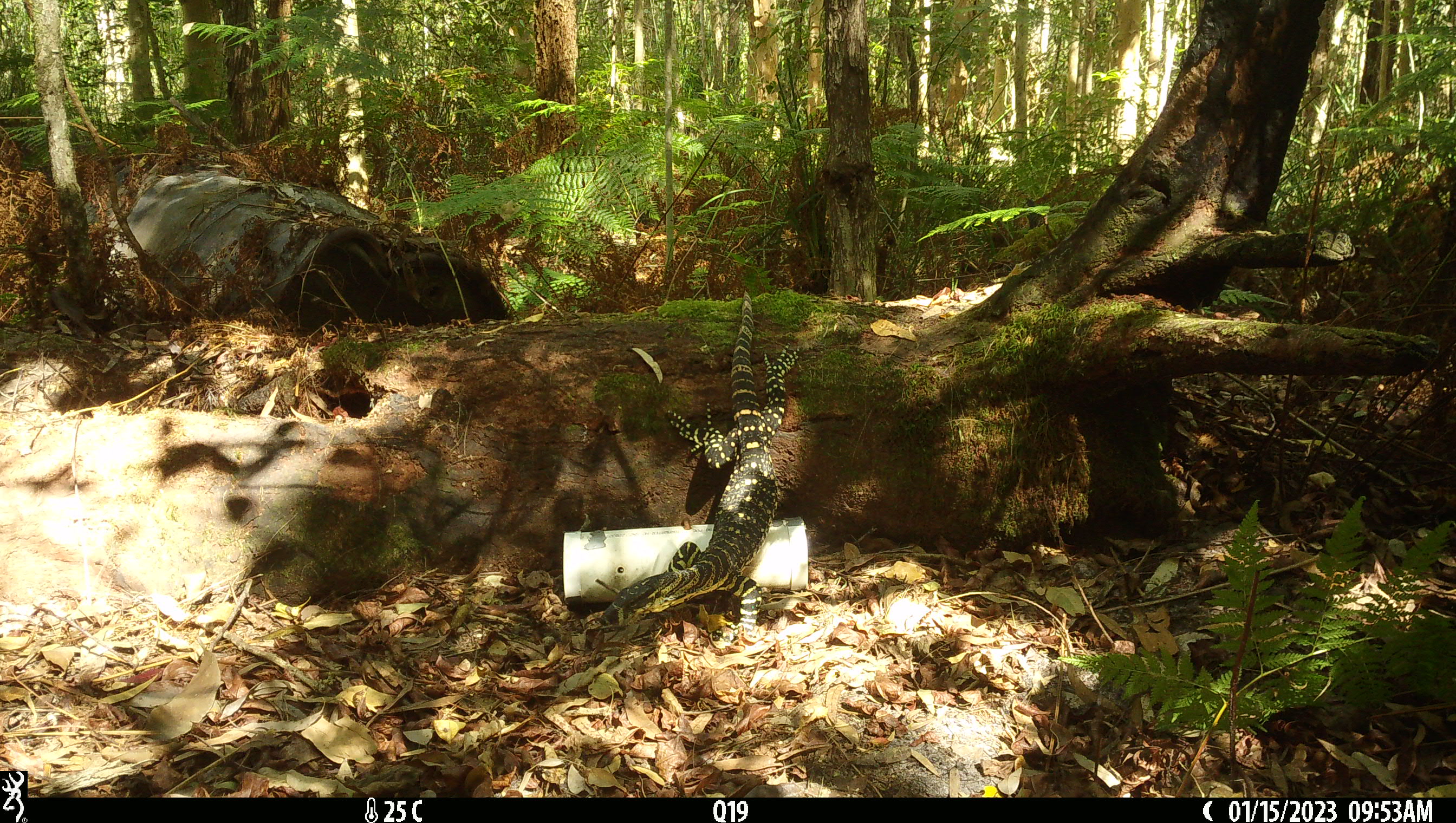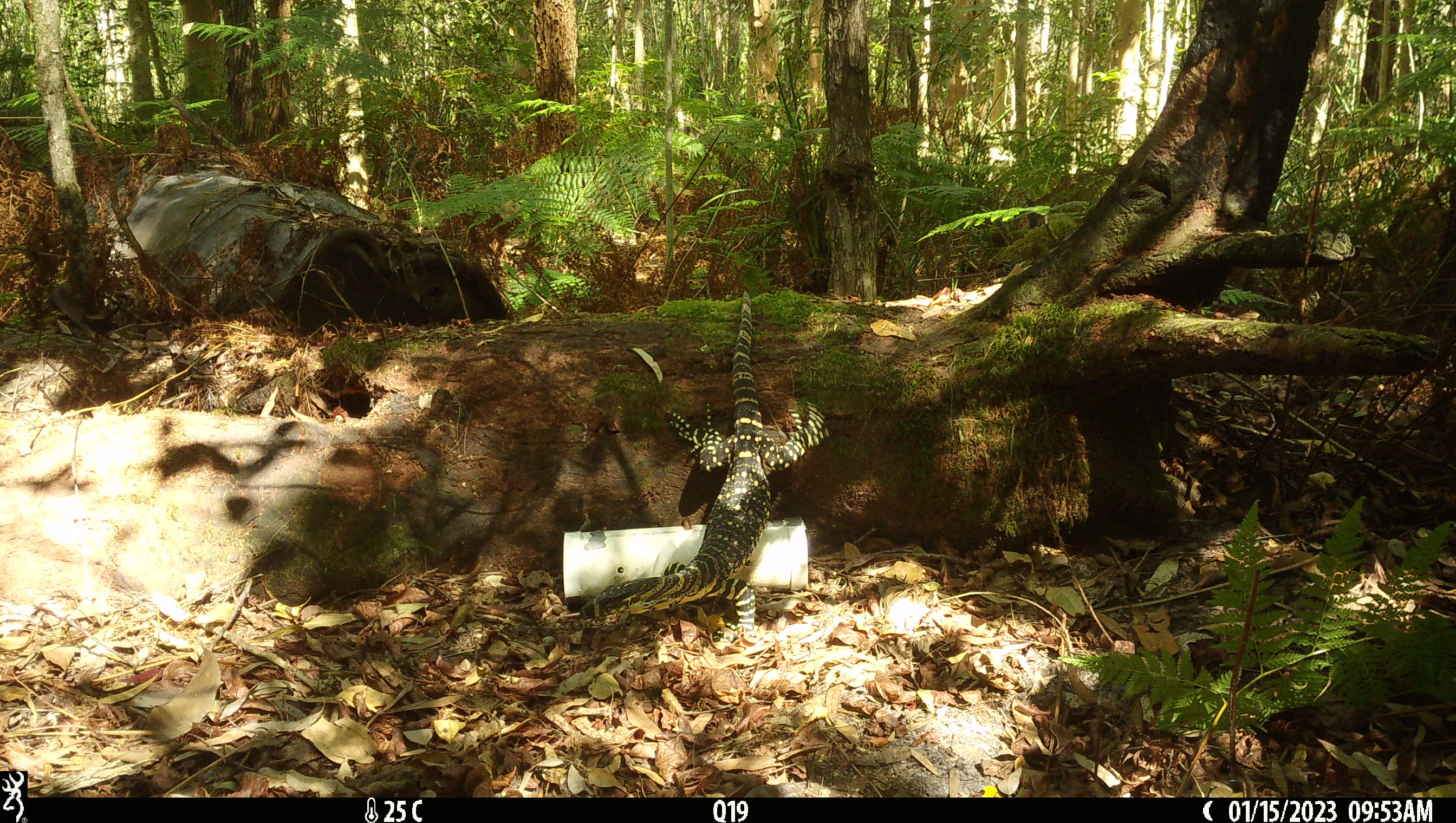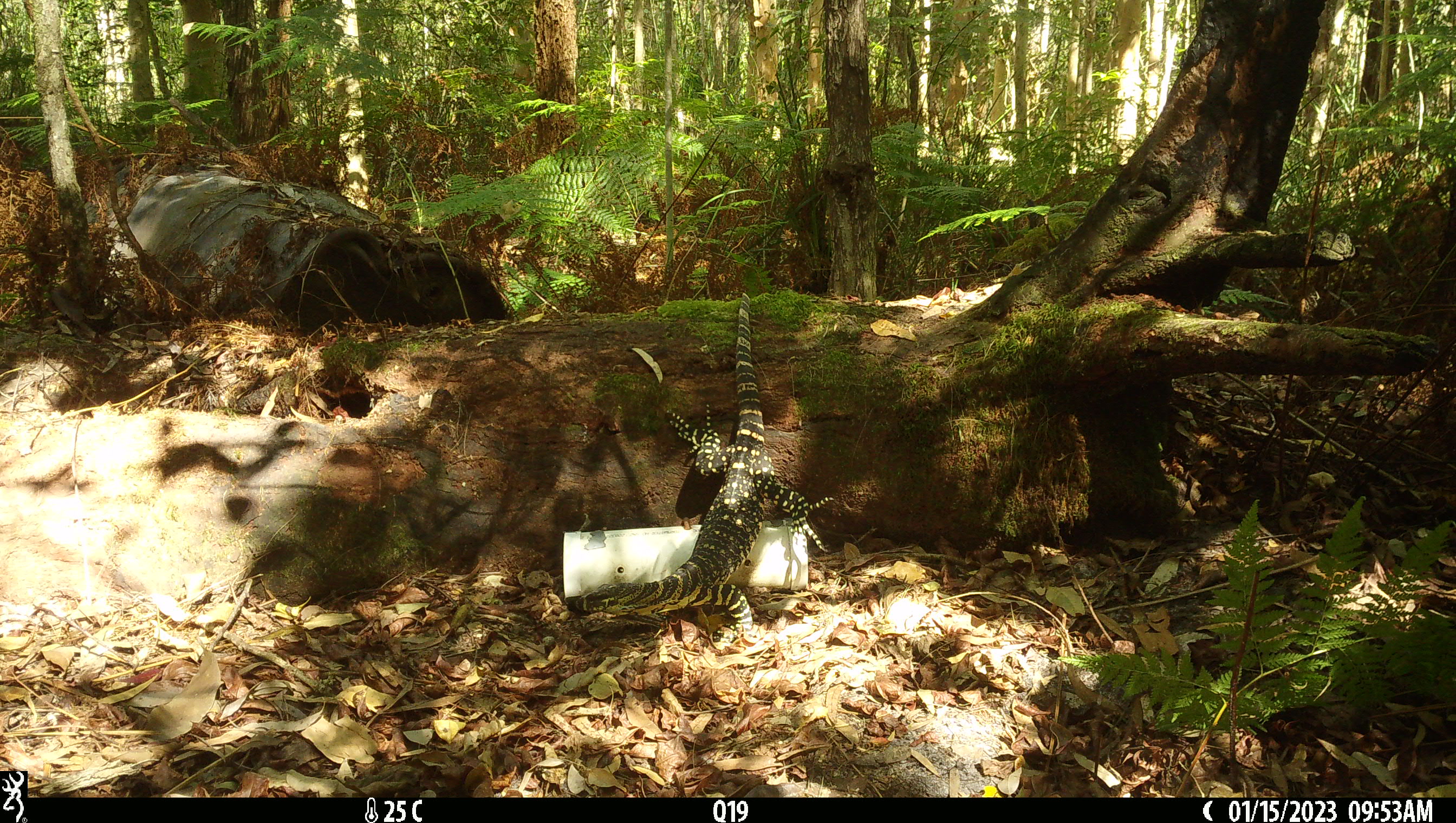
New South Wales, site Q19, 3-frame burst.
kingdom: Animalia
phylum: Chordata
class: Reptilia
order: Squamata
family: Varanidae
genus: Varanus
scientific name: Varanus varius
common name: lace monitor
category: goanna